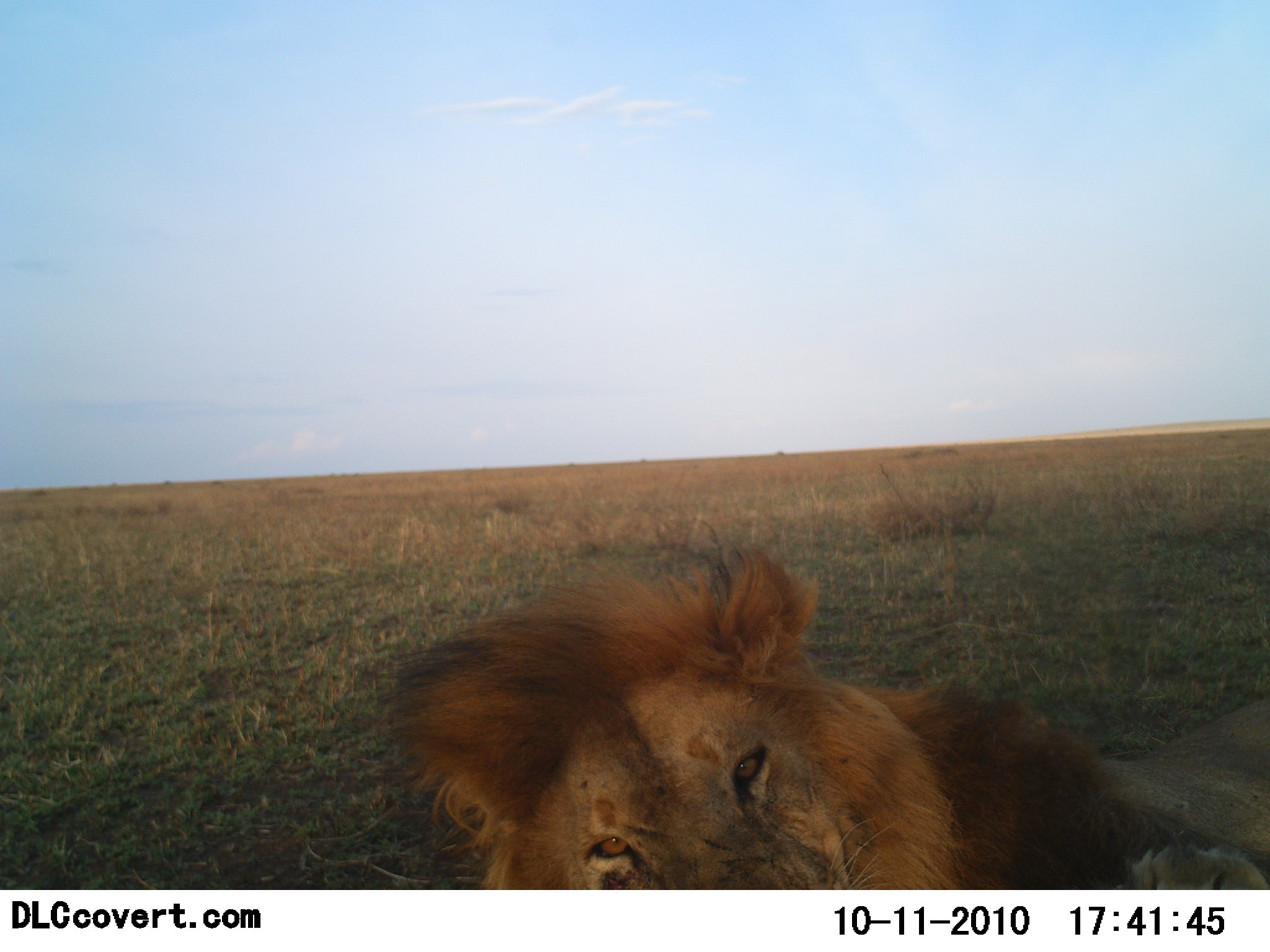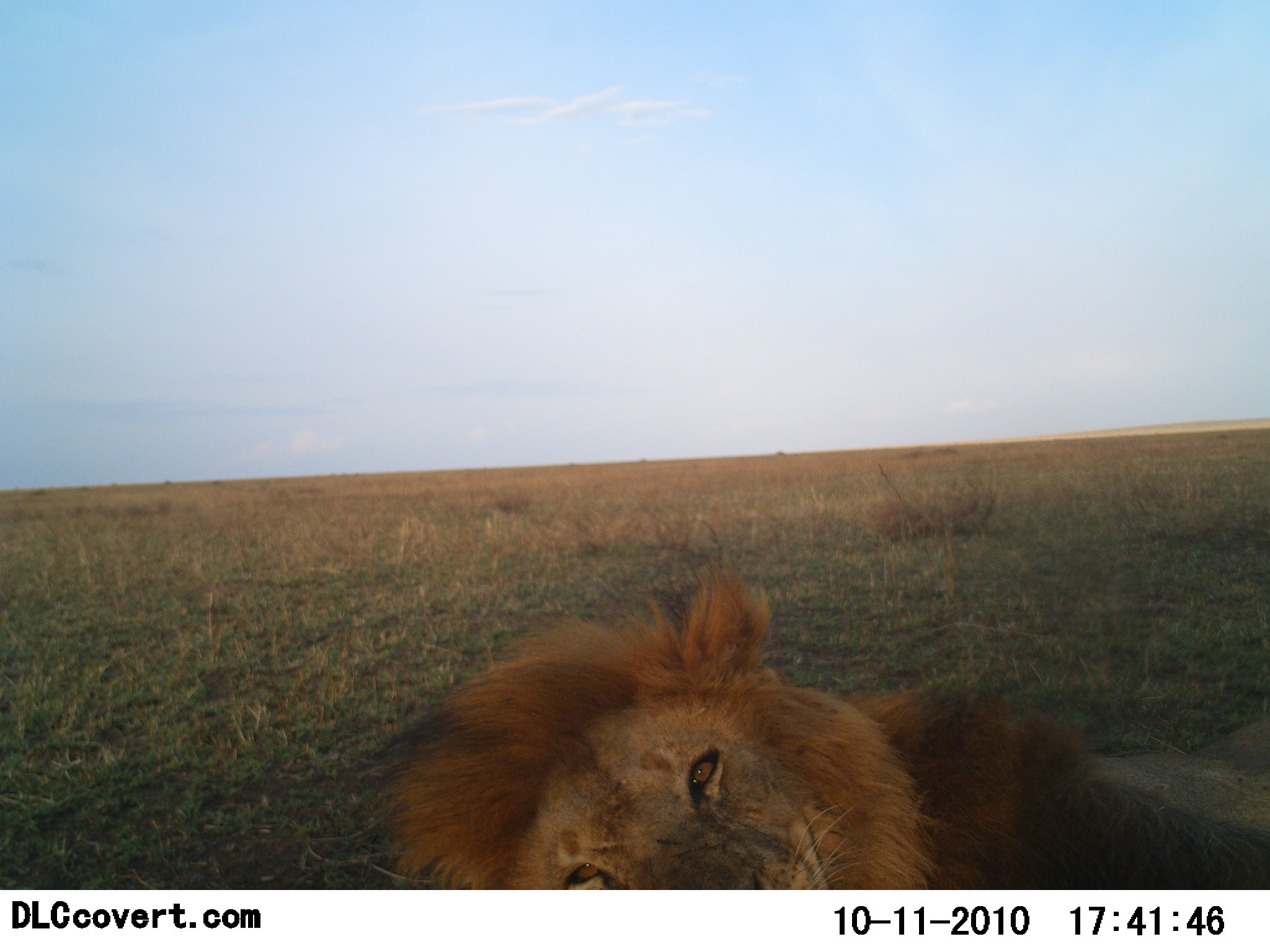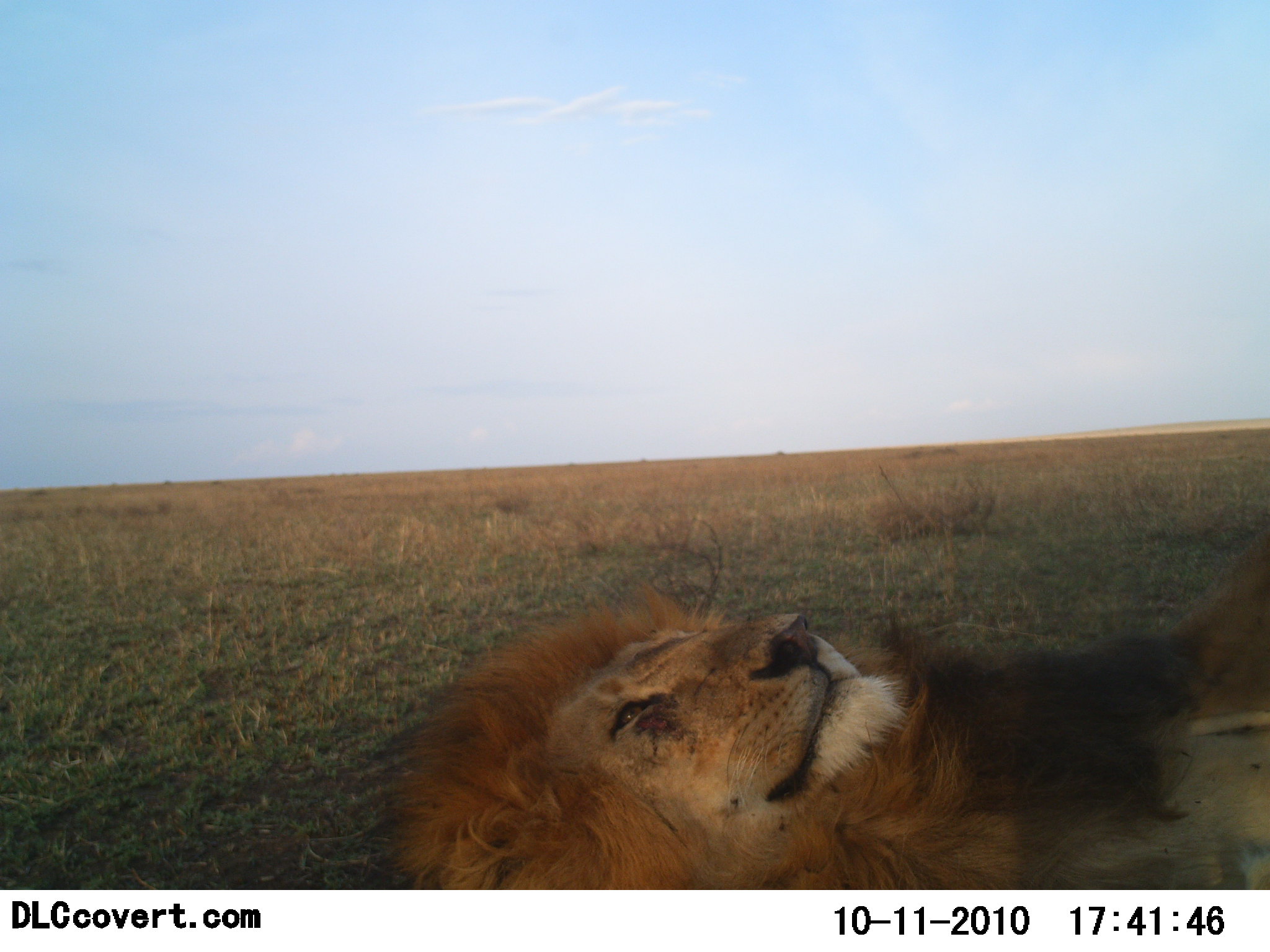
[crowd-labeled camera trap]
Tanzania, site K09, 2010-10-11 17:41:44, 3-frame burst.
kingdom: Animalia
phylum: Chordata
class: Mammalia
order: Carnivora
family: Felidae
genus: Panthera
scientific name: Panthera leo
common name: lion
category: lionmale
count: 1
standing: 0%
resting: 89%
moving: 6%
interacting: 22%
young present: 0%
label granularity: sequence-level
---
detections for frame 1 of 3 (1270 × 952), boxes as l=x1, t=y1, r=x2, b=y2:
animal: l=378, t=543, r=1270, b=891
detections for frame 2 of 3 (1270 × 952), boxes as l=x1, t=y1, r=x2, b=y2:
animal: l=358, t=558, r=1270, b=891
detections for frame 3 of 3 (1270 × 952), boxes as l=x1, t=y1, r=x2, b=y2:
animal: l=376, t=534, r=1270, b=889